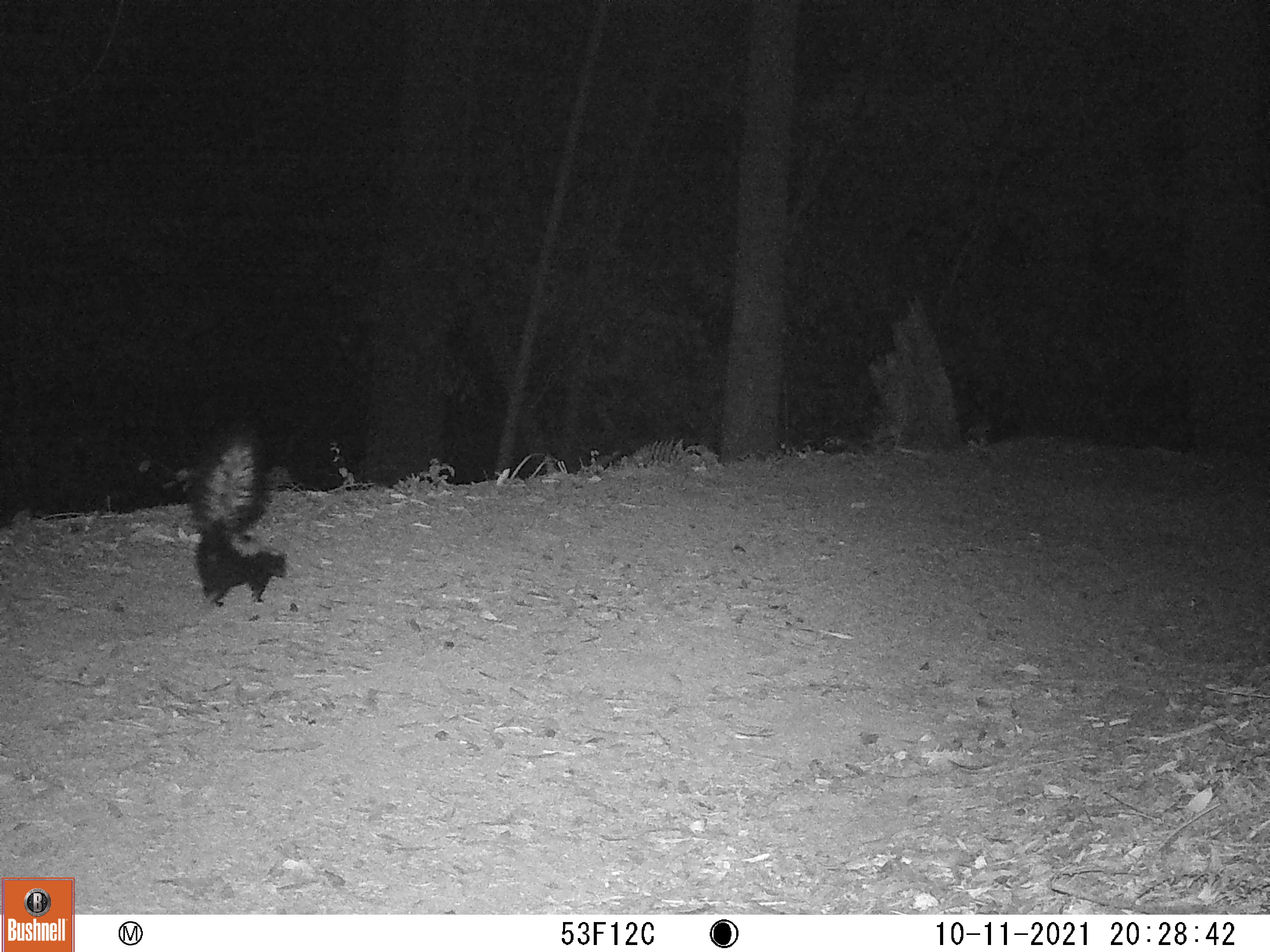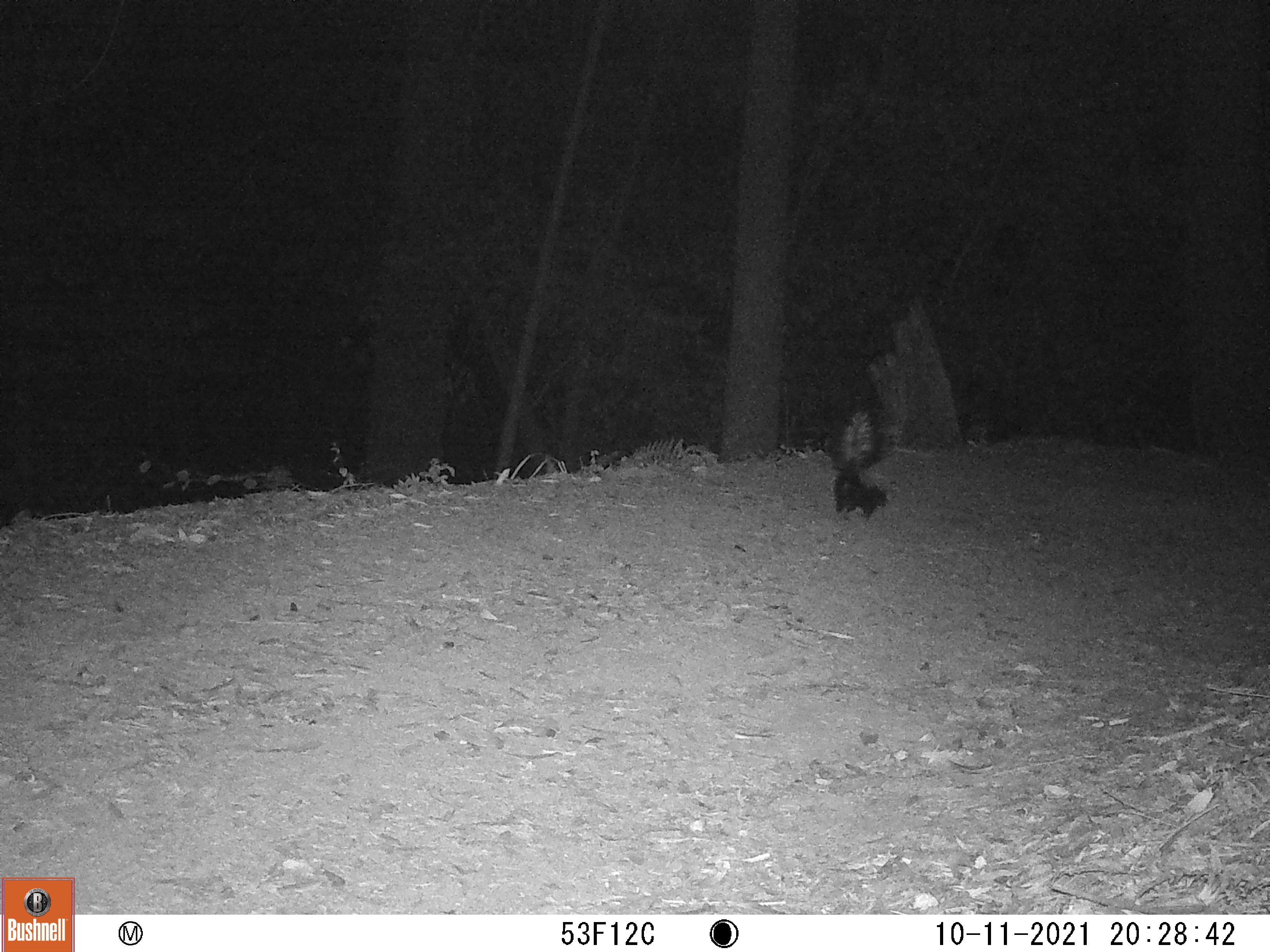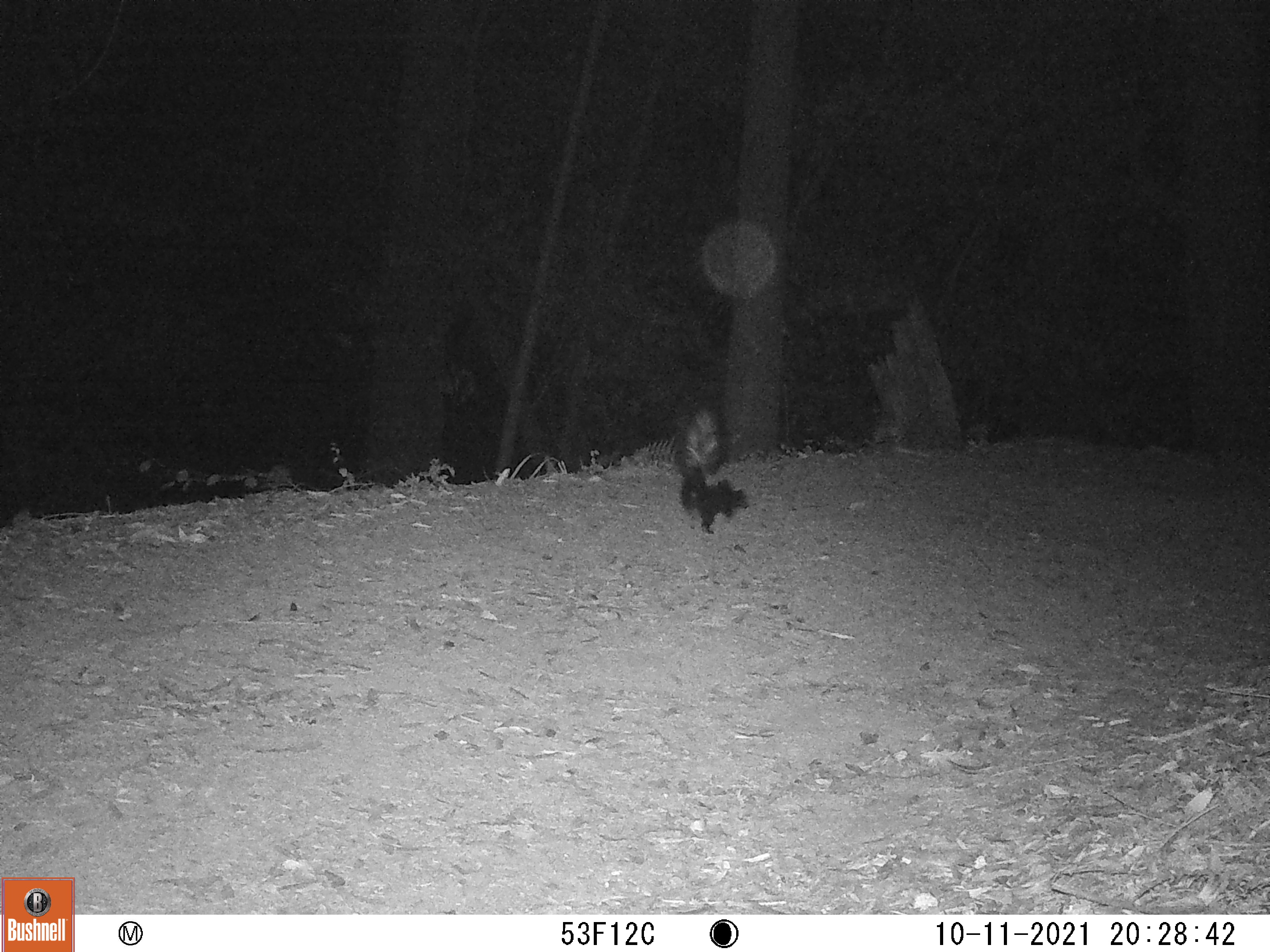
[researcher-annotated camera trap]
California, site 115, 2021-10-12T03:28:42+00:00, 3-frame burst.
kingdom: Animalia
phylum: Chordata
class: Mammalia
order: Carnivora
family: Mephitidae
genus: Mephitis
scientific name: Mephitis mephitis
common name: striped skunk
Striped skunk (Mephitis mephitis).